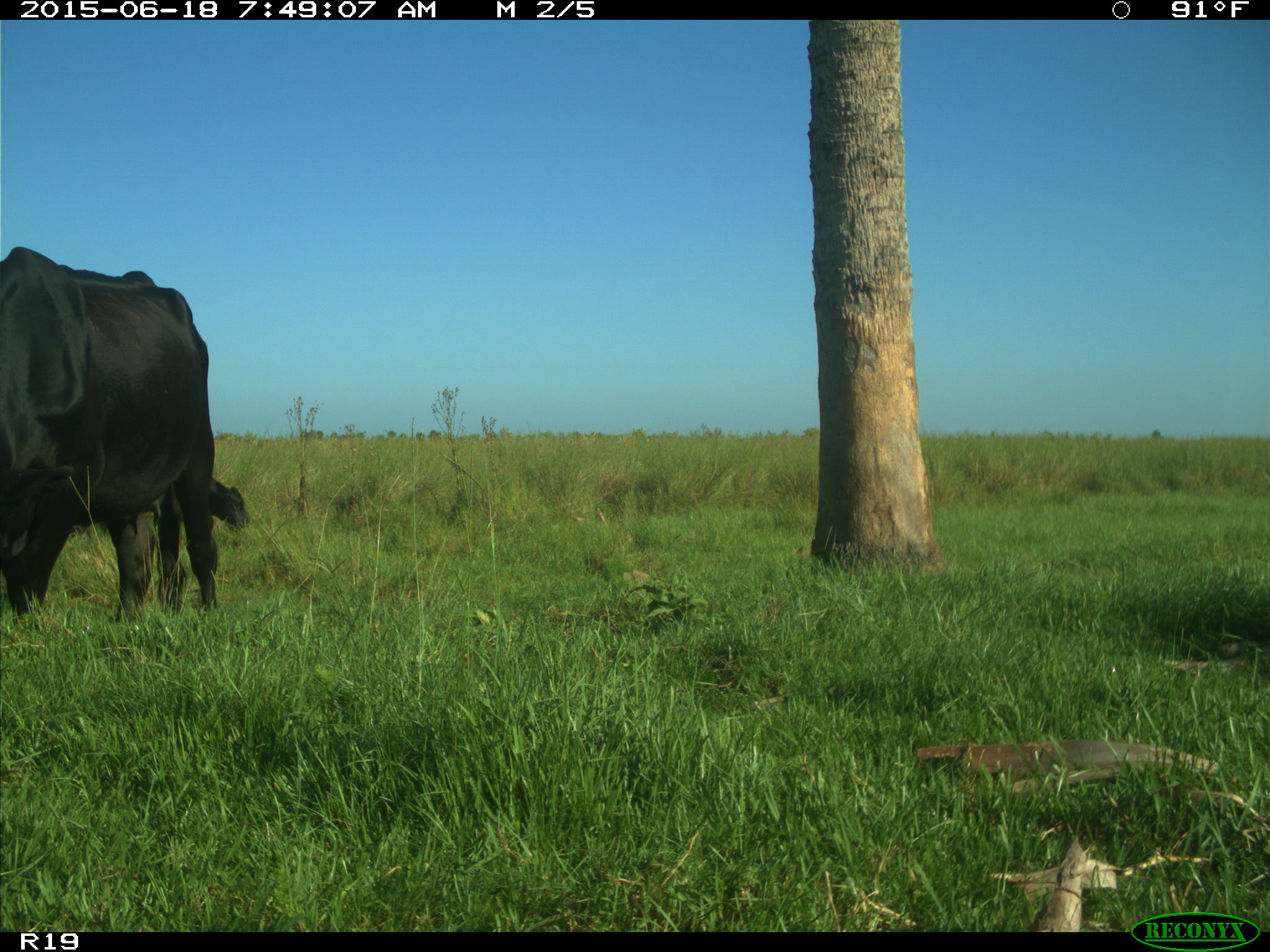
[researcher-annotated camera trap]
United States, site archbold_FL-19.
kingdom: Animalia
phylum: Chordata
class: Mammalia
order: Artiodactyla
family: Bovidae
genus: Bos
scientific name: Bos taurus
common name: domestic cow